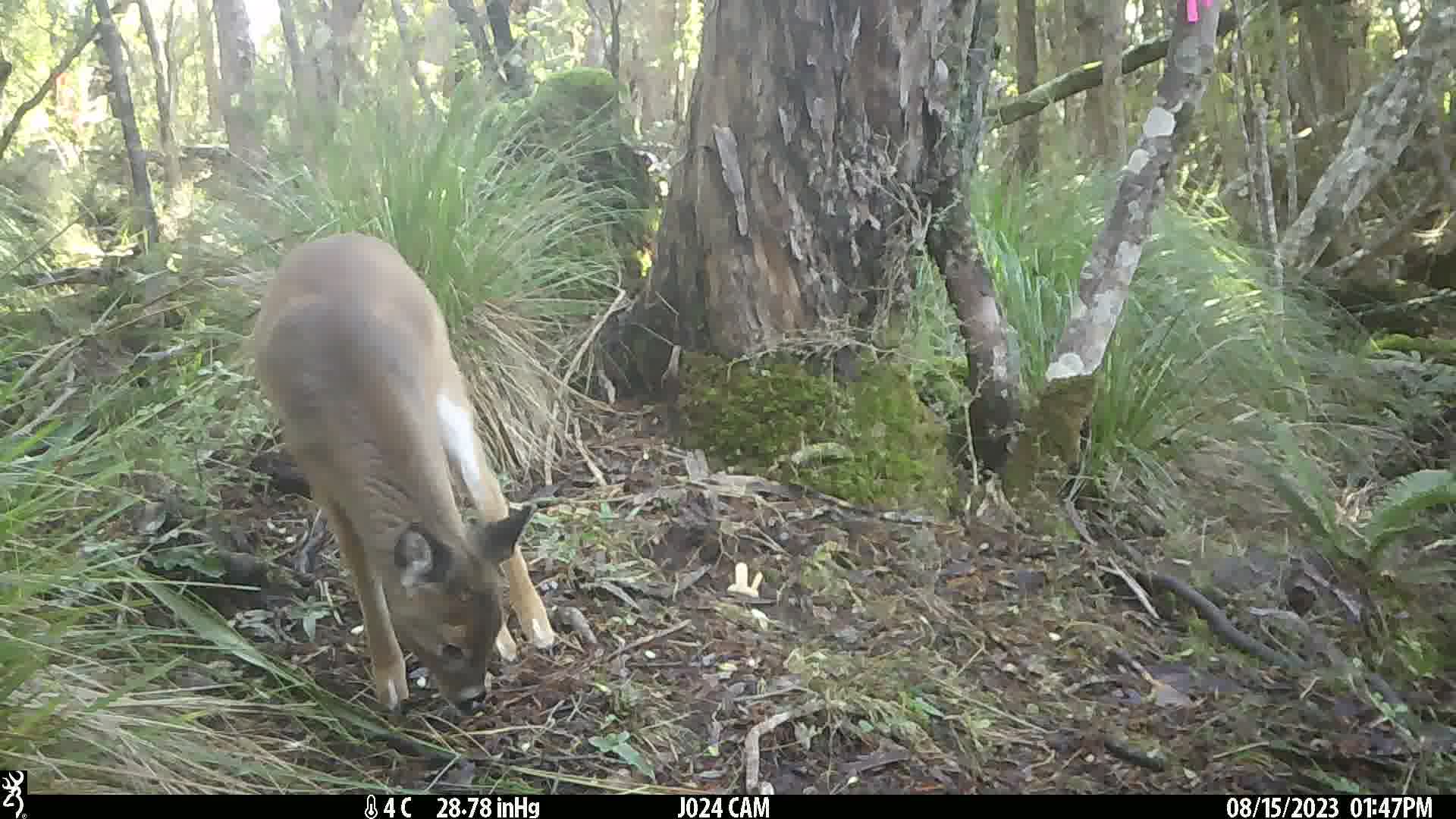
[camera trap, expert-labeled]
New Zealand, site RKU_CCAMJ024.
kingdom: Animalia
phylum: Chordata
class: Mammalia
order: Artiodactyla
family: Cervidae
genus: Odocoileus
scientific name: Odocoileus virginianus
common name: white-tailed deer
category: white tailed deer